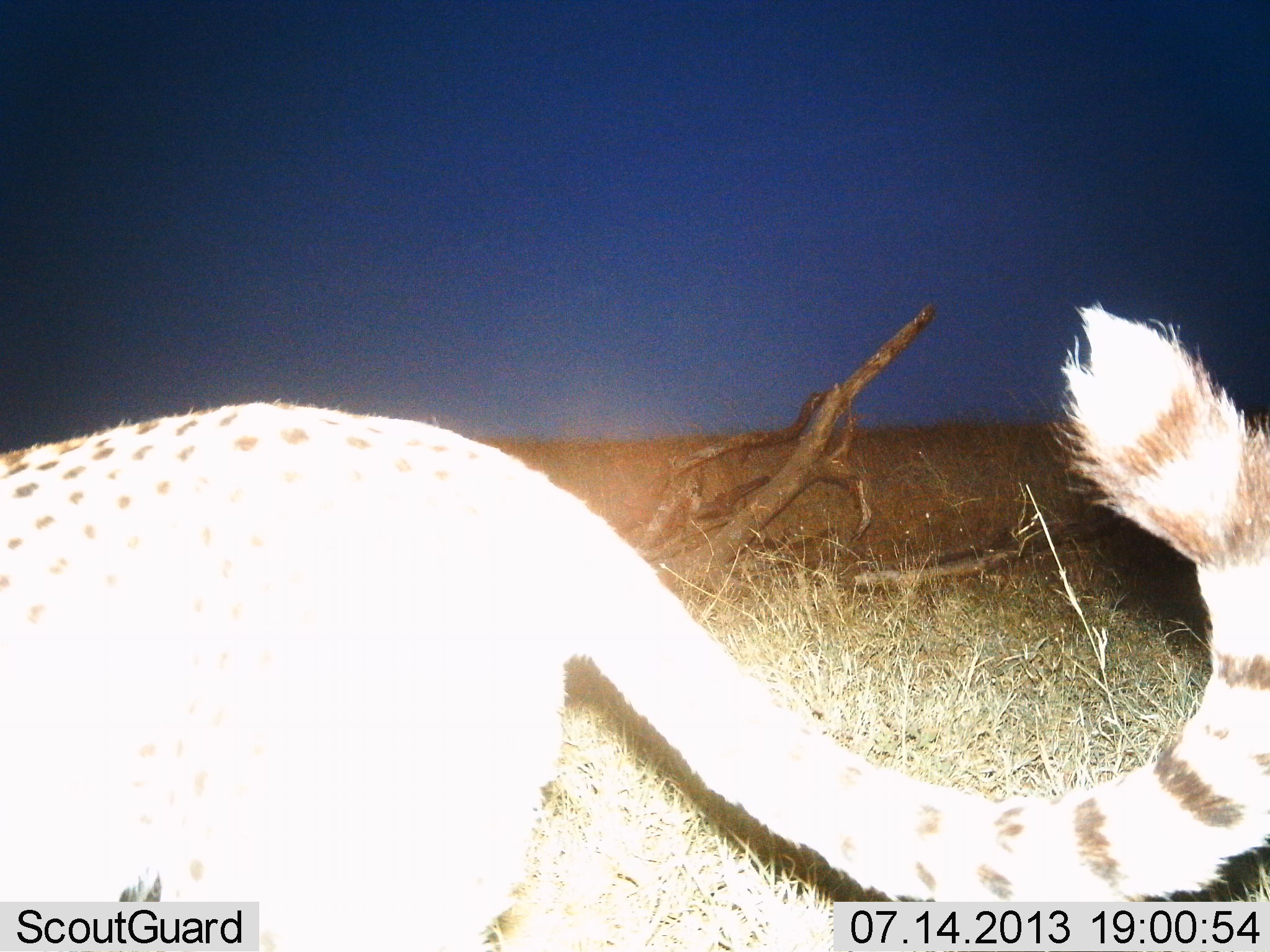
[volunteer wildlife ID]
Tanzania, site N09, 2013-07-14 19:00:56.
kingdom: Animalia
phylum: Chordata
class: Mammalia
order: Carnivora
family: Felidae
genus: Acinonyx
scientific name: Acinonyx jubatus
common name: cheetah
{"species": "cheetah (Acinonyx jubatus)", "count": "1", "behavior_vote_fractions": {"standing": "38%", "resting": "0%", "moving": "62%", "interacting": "0%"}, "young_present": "0%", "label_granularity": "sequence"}